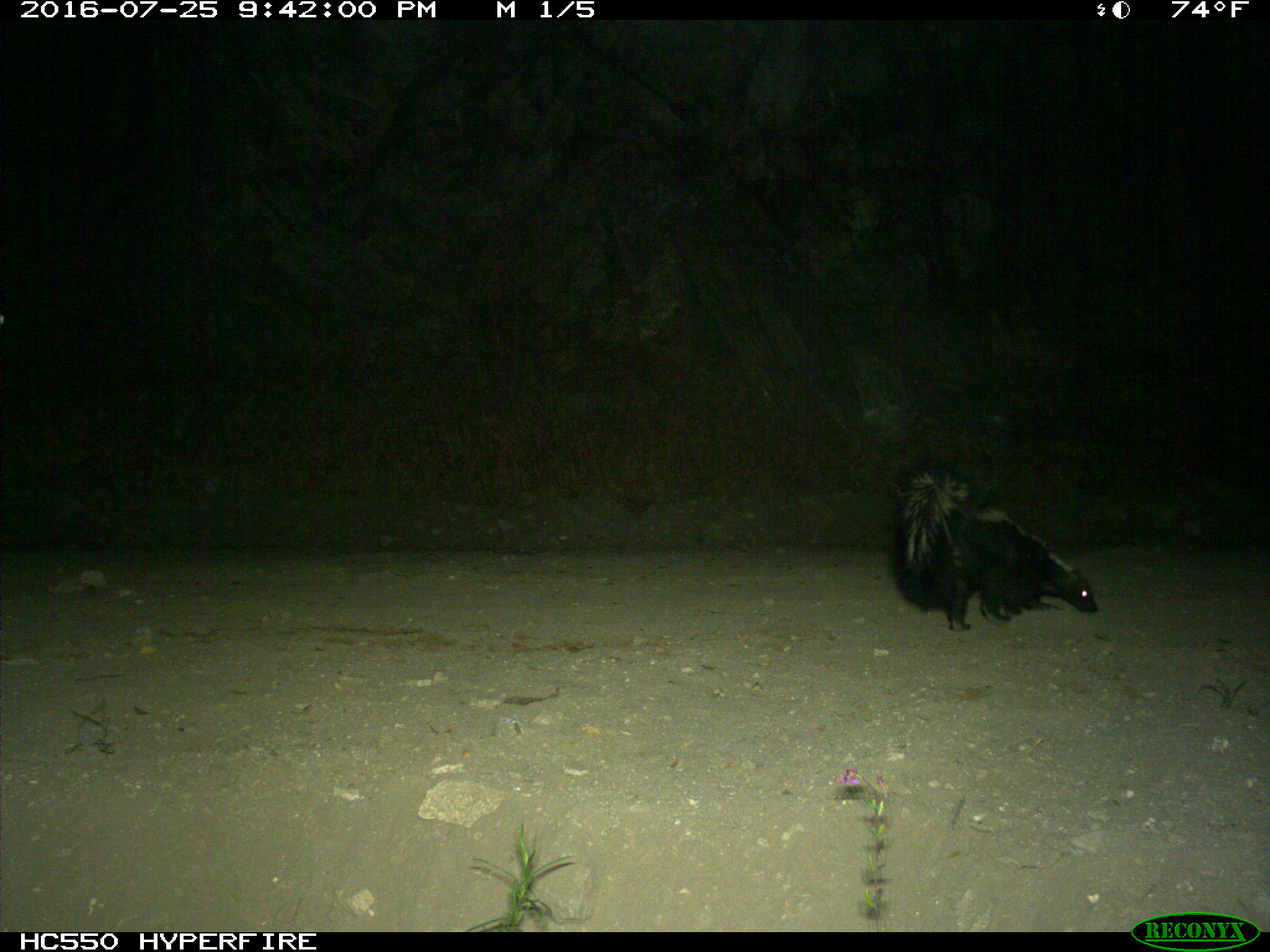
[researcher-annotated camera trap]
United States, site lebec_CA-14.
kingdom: Animalia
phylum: Chordata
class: Mammalia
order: Carnivora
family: Mephitidae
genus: Mephitis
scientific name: Mephitis mephitis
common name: striped skunk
Mephitis mephitis (striped skunk).